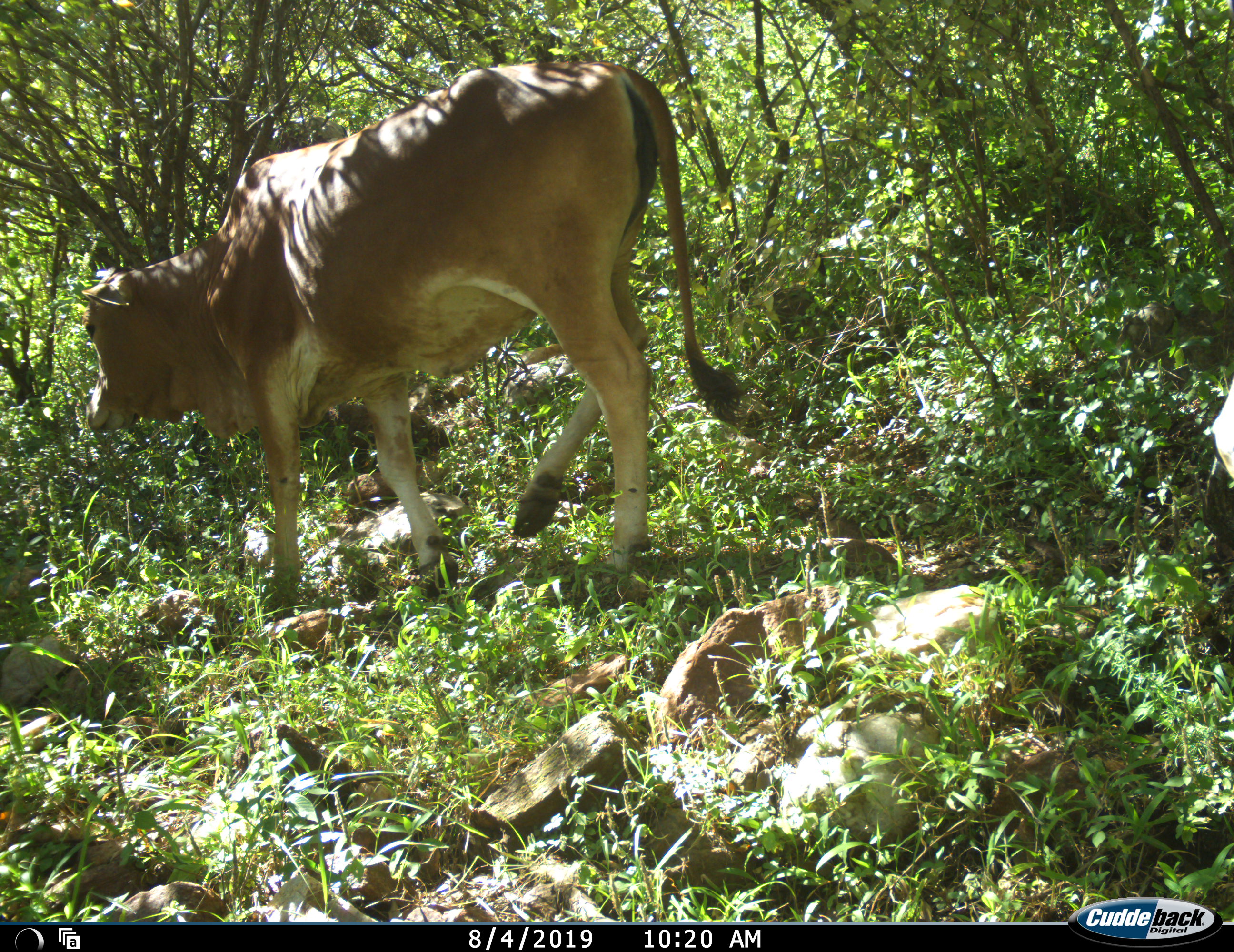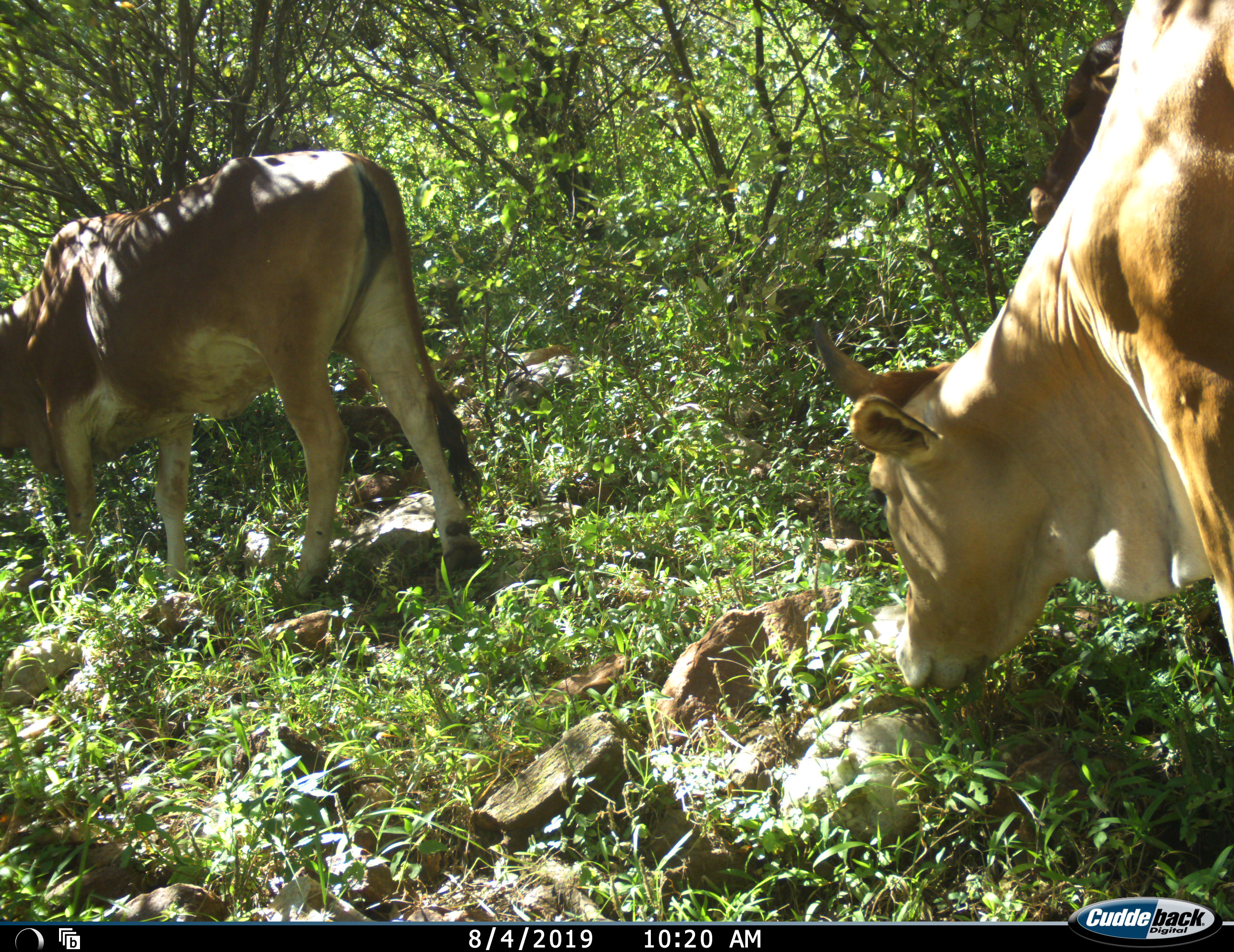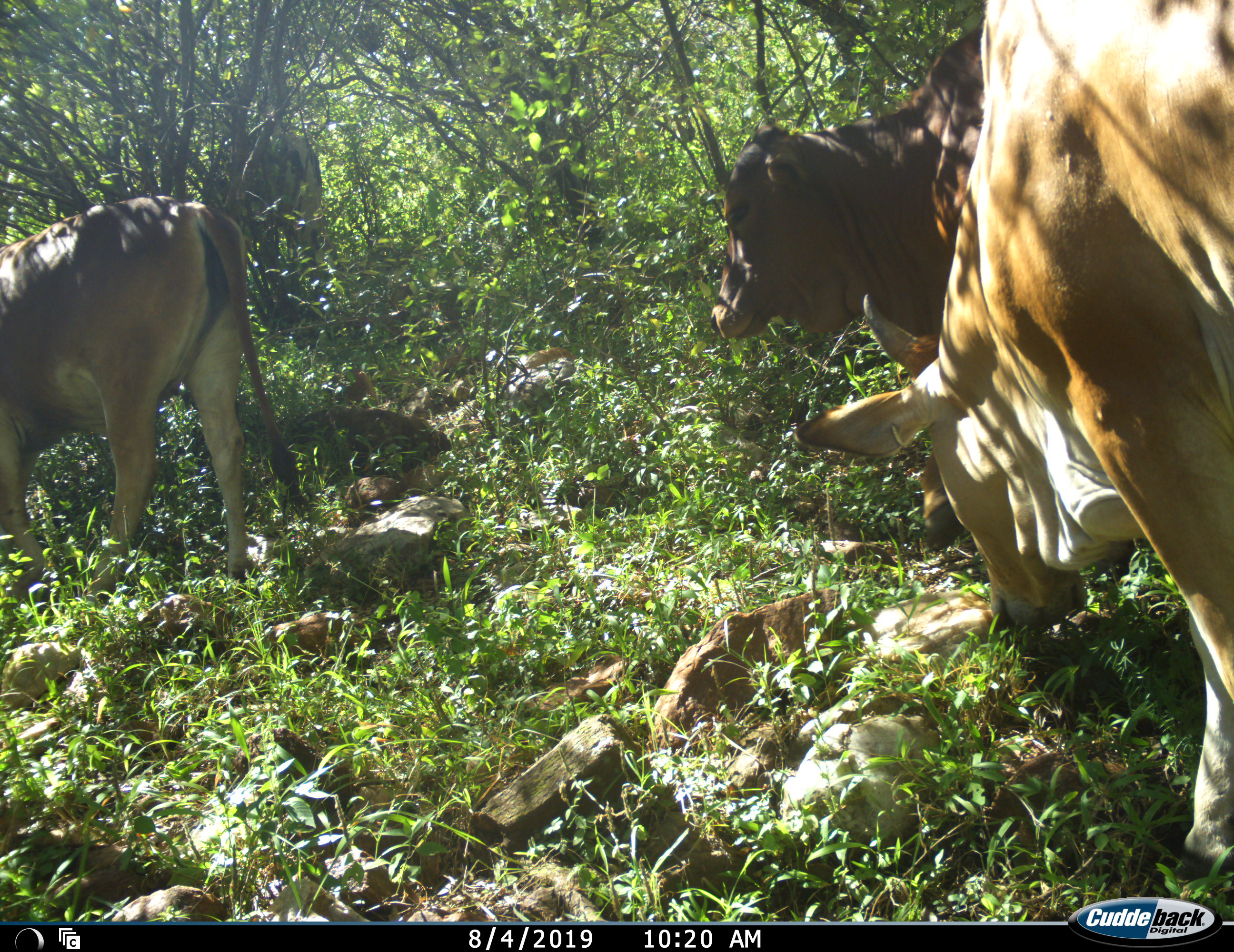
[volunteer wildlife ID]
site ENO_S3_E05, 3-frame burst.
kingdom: Animalia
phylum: Chordata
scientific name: Vertebrata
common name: domestic animal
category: domesticanimal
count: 3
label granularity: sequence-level